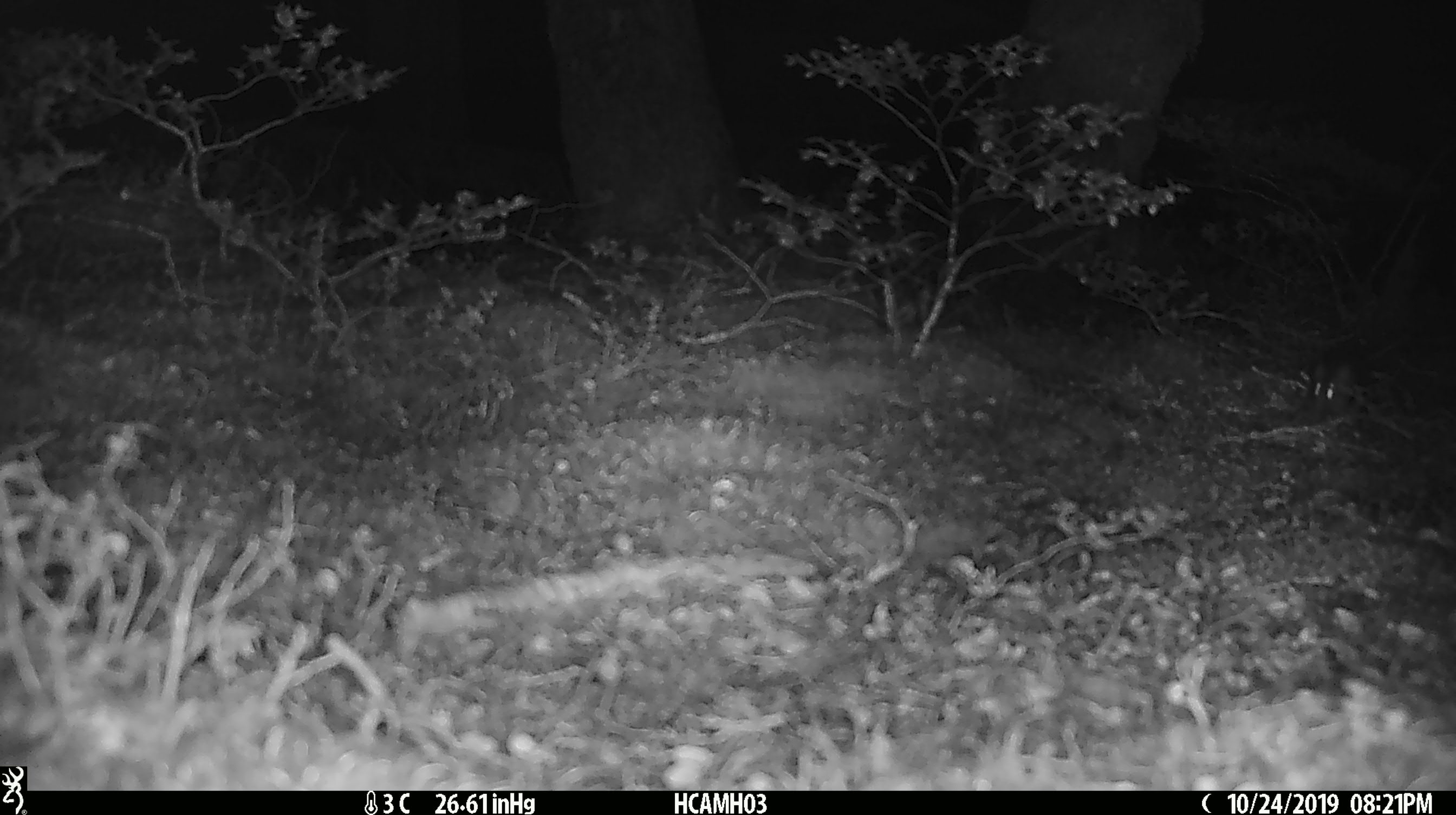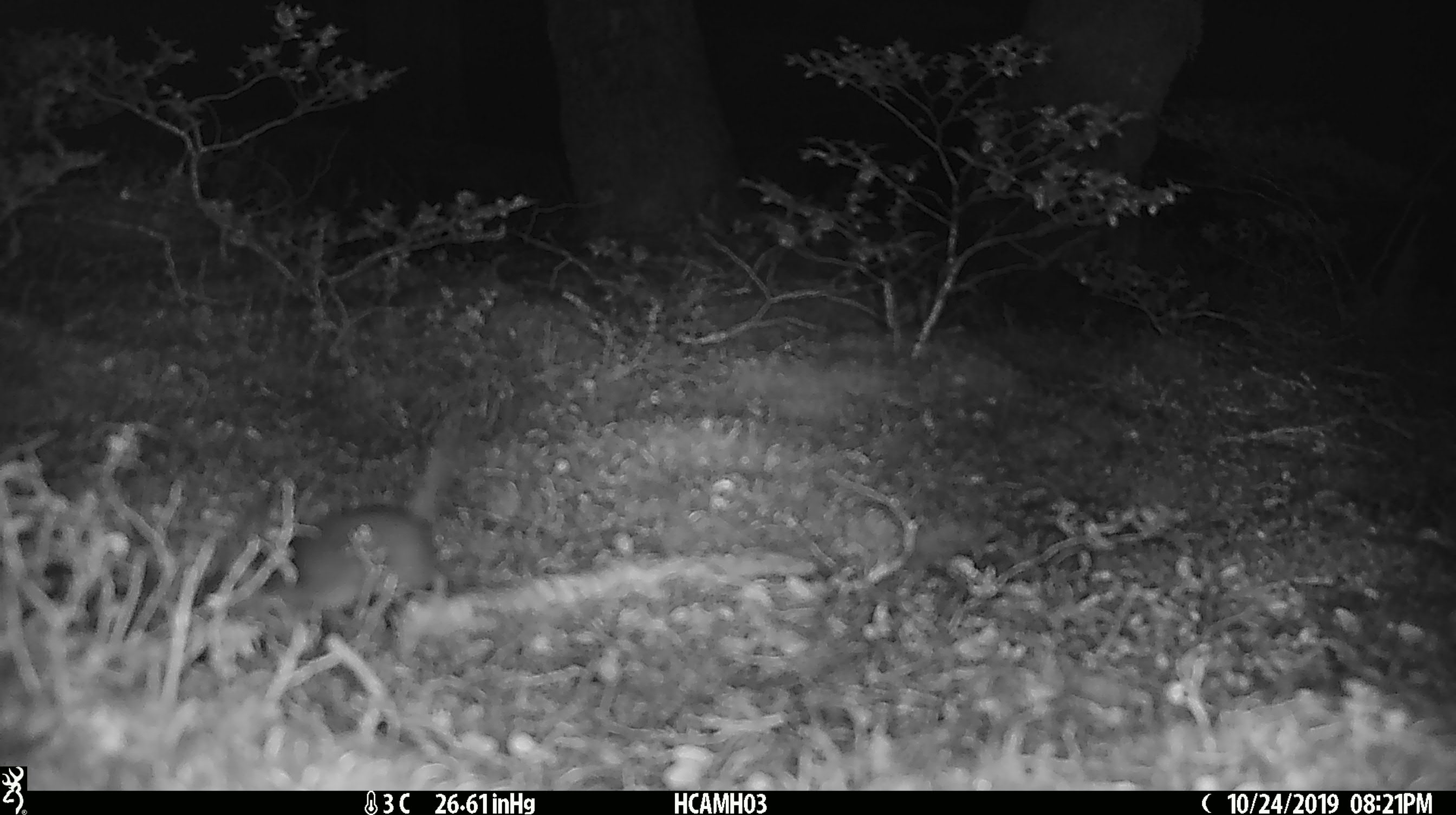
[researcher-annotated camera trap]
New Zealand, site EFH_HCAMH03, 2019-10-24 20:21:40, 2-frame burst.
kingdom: Animalia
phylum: Chordata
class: Mammalia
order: Rodentia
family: Muridae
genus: Mus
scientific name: Mus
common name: mouse